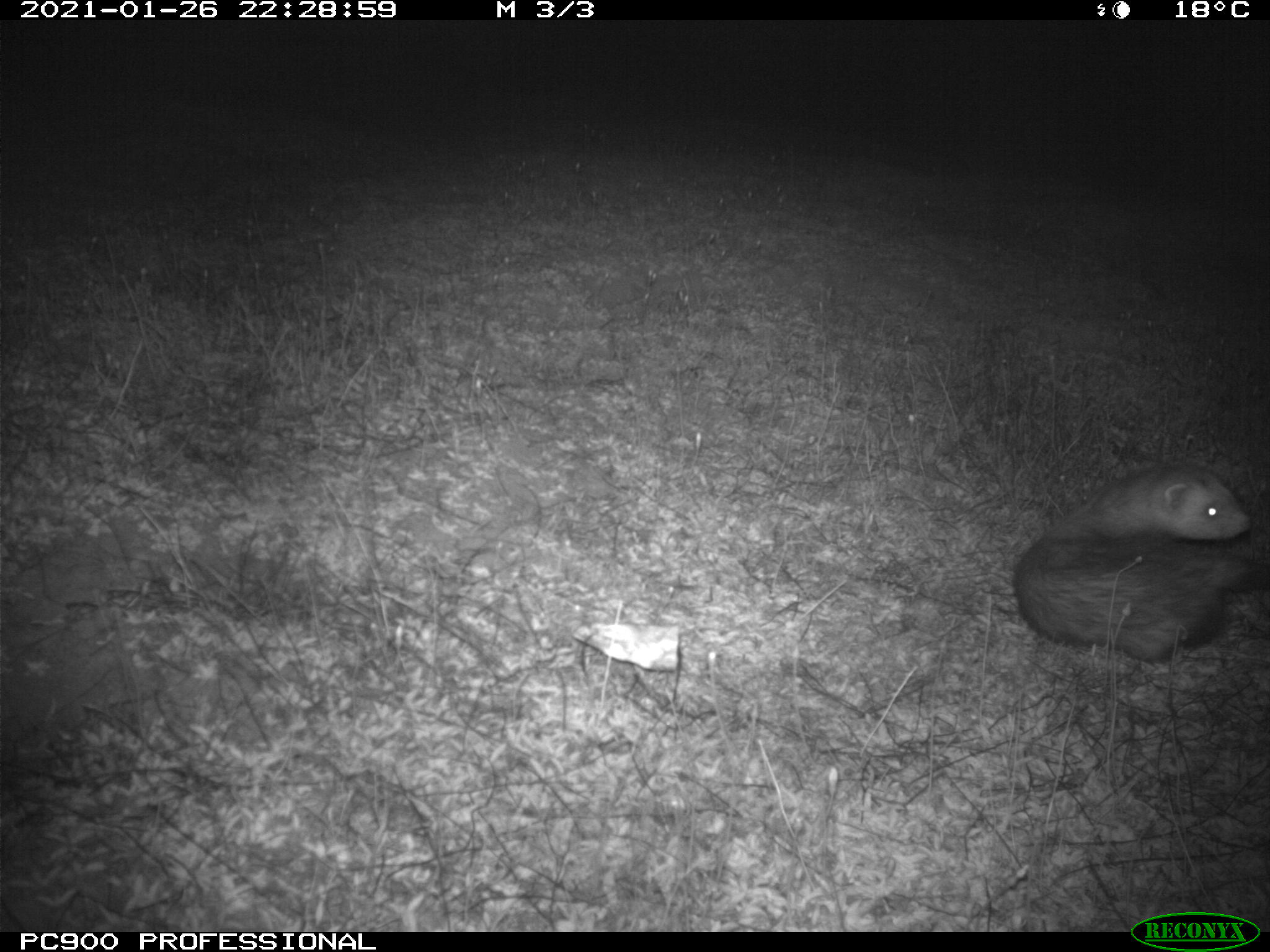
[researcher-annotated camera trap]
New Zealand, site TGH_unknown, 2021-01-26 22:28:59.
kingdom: Animalia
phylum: Chordata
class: Mammalia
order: Carnivora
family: Mustelidae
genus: Mustela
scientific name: Mustela furo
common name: ferret